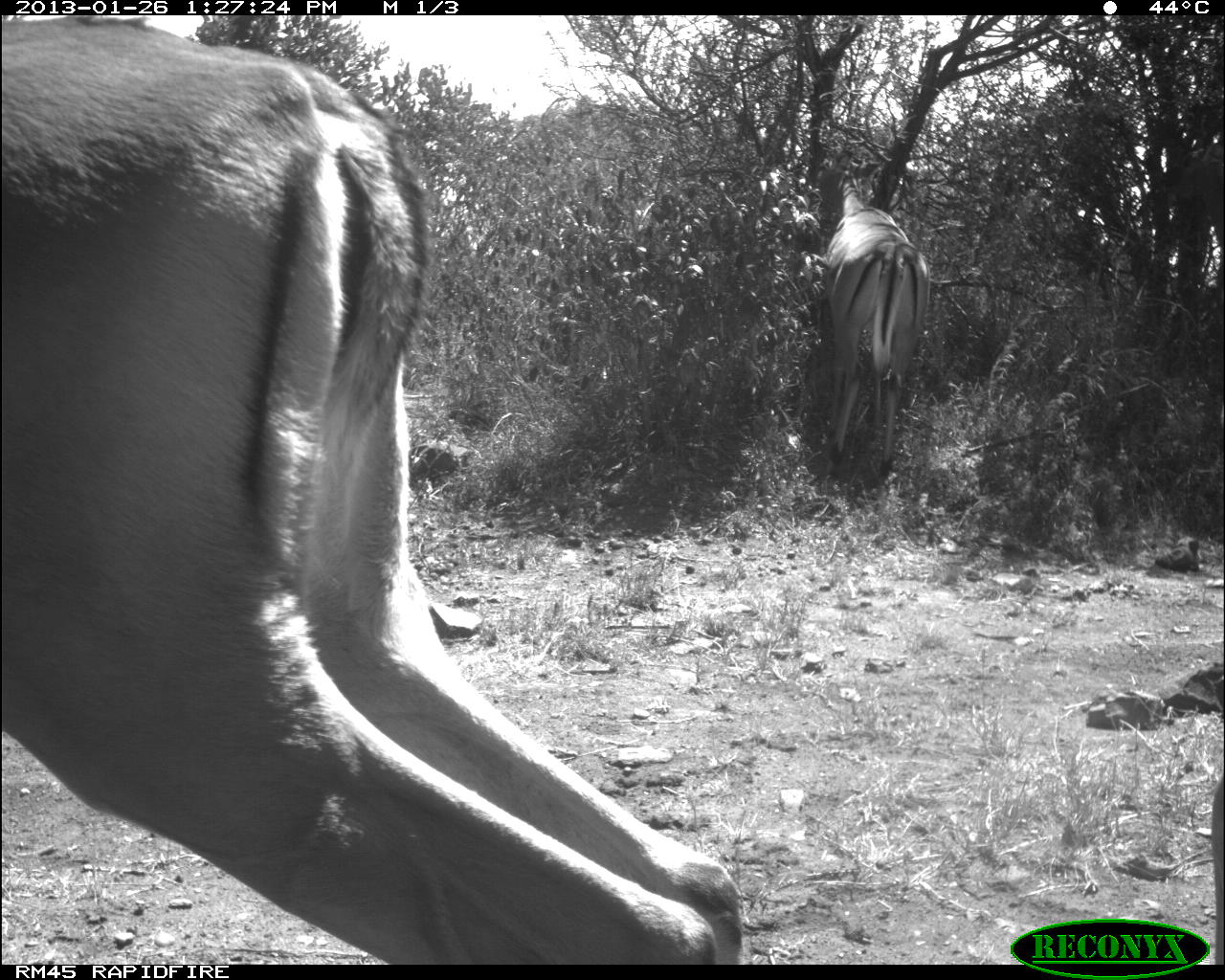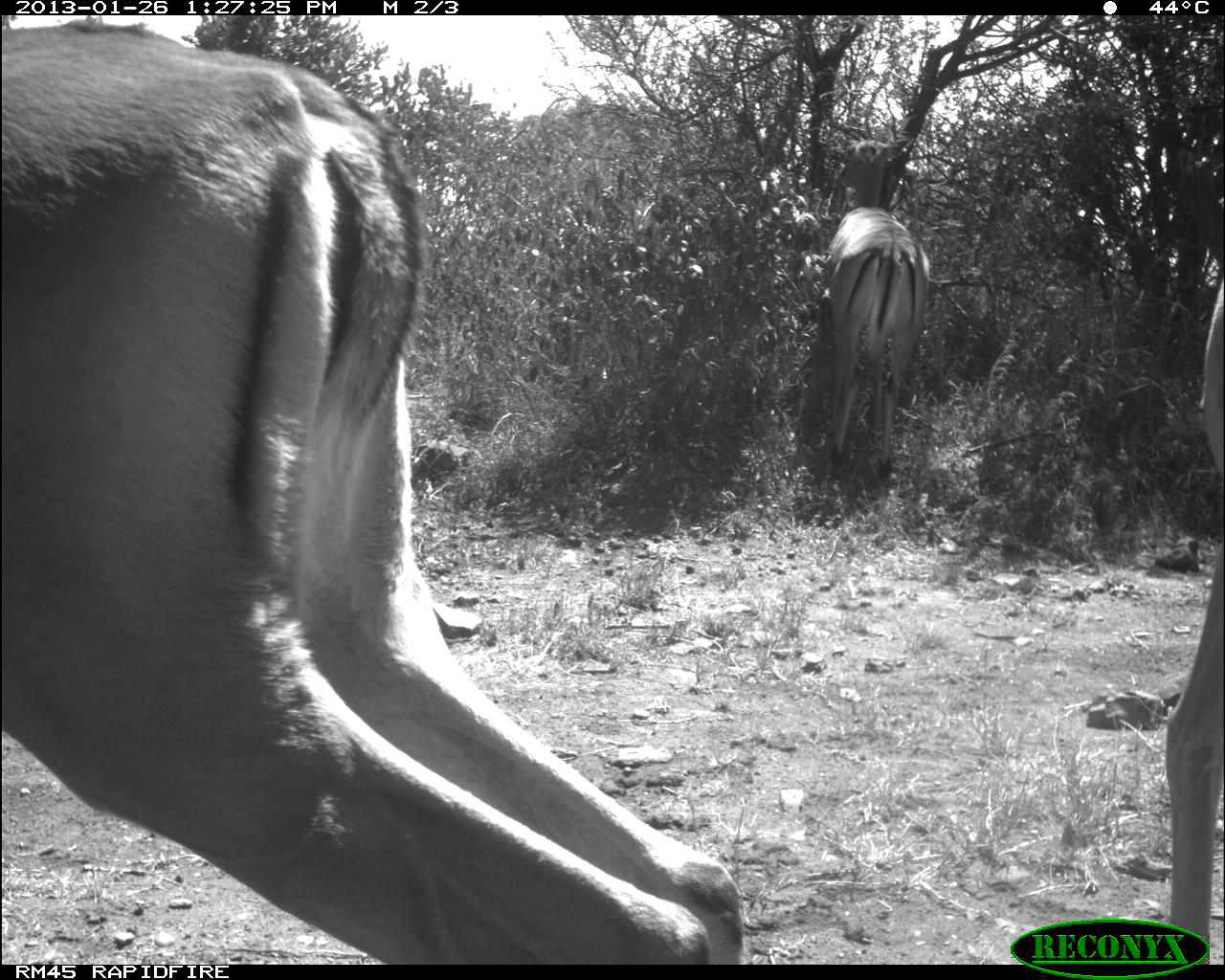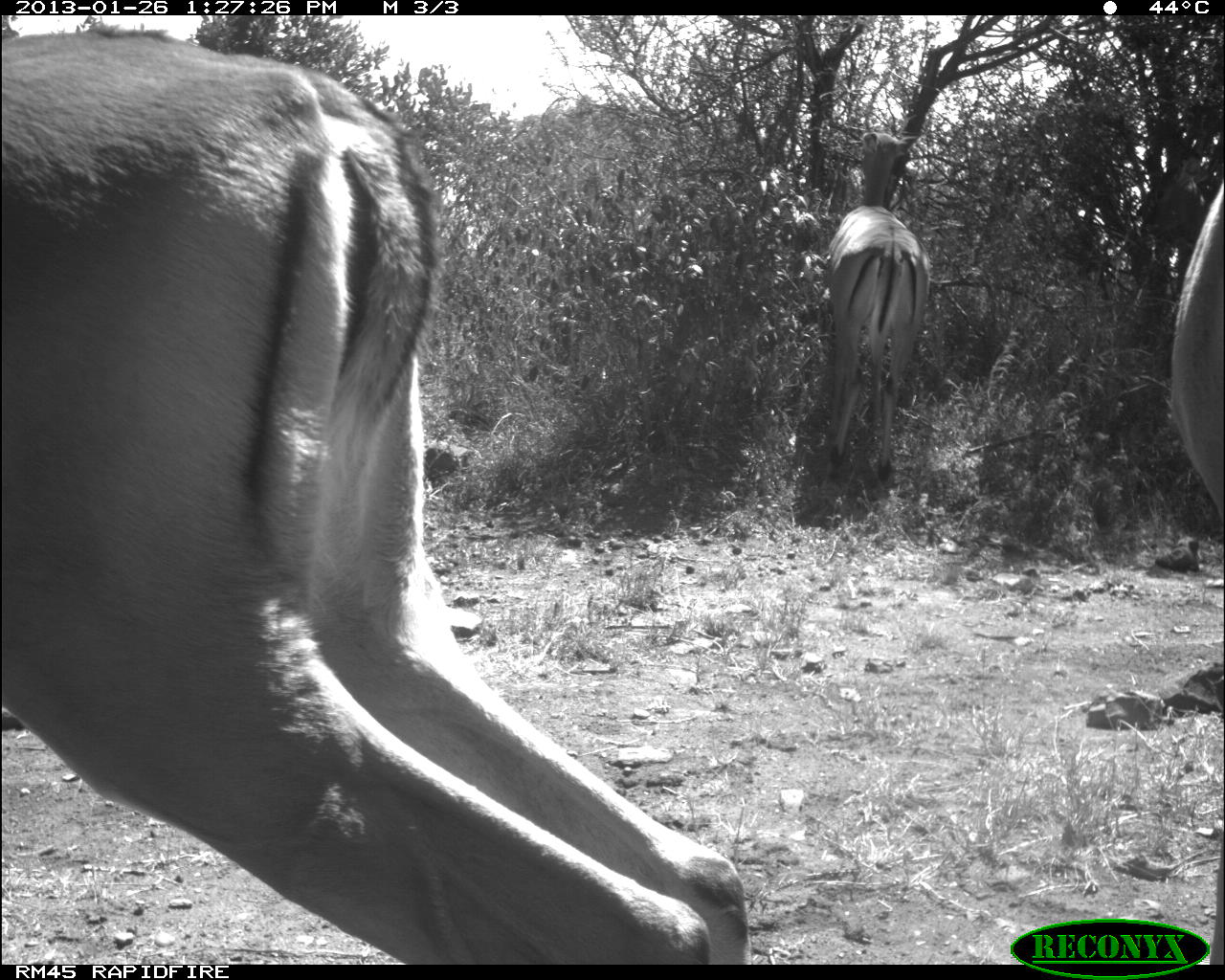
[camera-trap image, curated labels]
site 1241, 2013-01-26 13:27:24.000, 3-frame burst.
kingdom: Animalia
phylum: Chordata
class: Mammalia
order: Artiodactyla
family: Bovidae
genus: Aepyceros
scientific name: Aepyceros melampus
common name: impala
Aepyceros melampus (impala), count 3.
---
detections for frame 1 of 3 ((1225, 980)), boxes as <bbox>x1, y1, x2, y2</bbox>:
aepyceros melampus: <bbox>0, 15, 757, 965</bbox>; <bbox>825, 149, 931, 490</bbox>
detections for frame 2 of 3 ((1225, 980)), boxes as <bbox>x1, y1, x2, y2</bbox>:
aepyceros melampus: <bbox>0, 14, 748, 964</bbox>; <bbox>803, 139, 932, 482</bbox>; <bbox>1166, 268, 1225, 964</bbox>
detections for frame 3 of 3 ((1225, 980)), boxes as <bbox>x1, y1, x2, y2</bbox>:
aepyceros melampus: <bbox>2, 28, 752, 964</bbox>; <bbox>828, 131, 932, 482</bbox>; <bbox>1169, 179, 1225, 529</bbox>